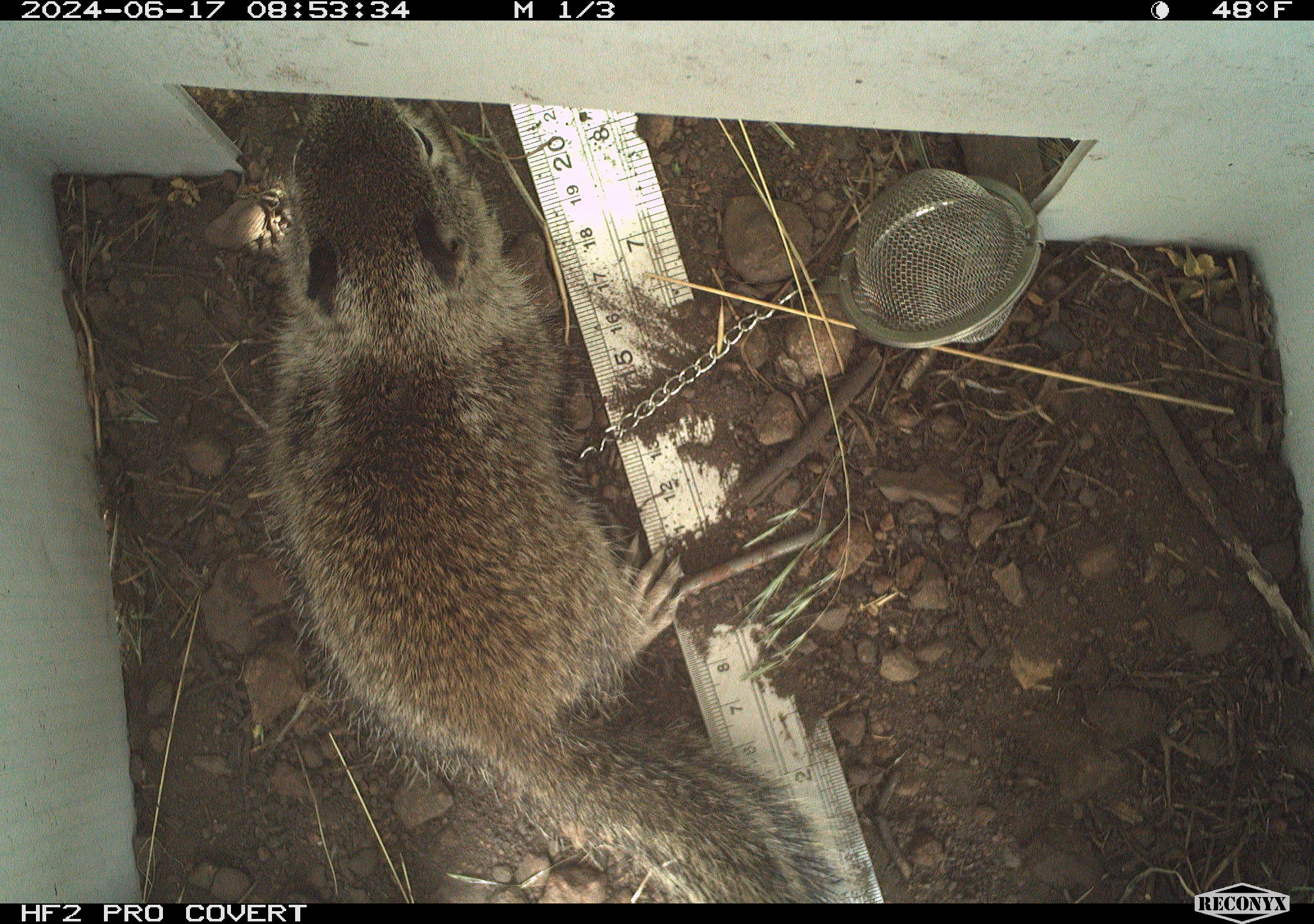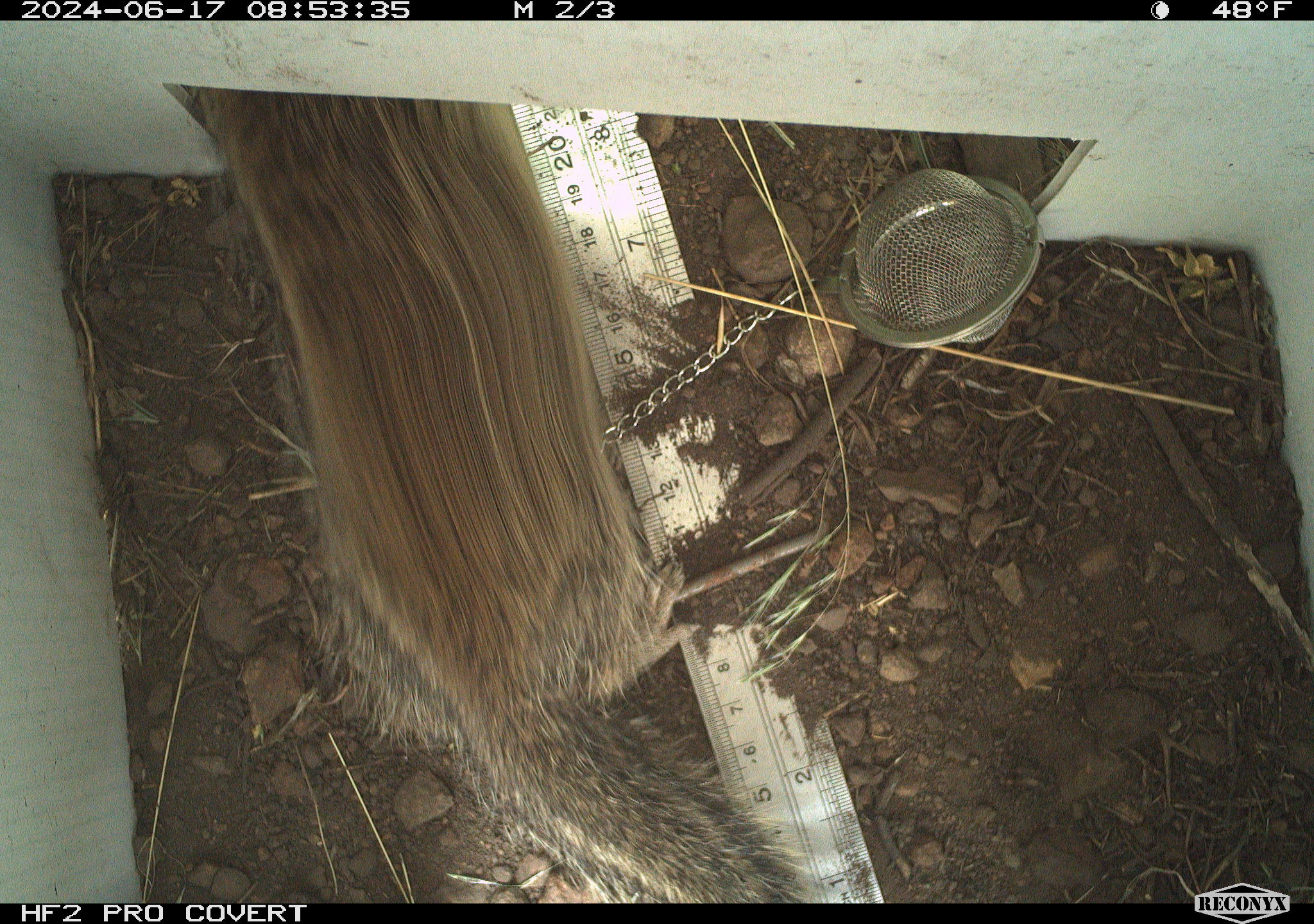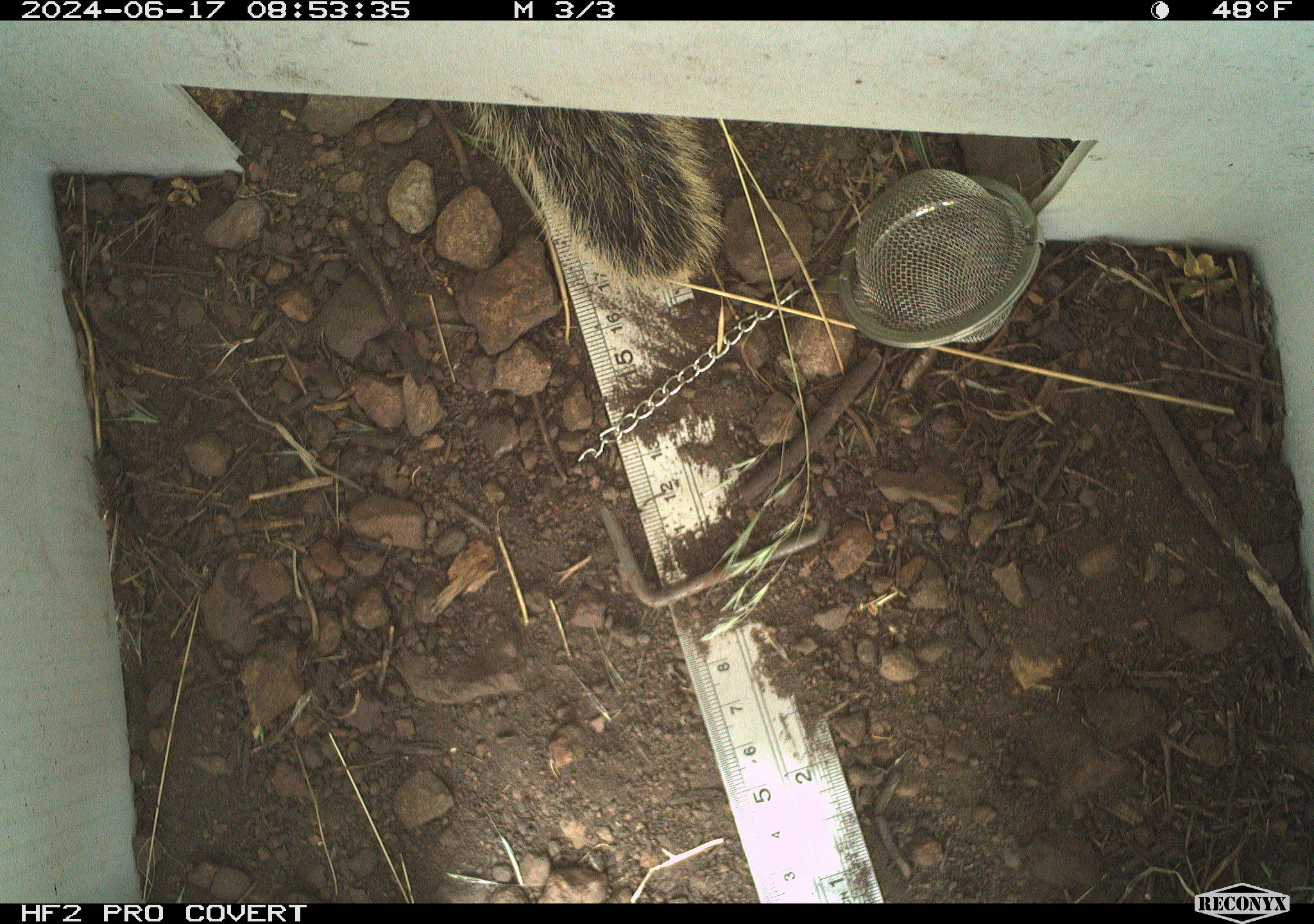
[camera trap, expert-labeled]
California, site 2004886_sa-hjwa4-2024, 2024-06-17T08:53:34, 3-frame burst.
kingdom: Animalia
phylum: Chordata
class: Mammalia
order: Rodentia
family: Sciuridae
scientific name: Sciuridae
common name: squirrels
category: sciuridae family